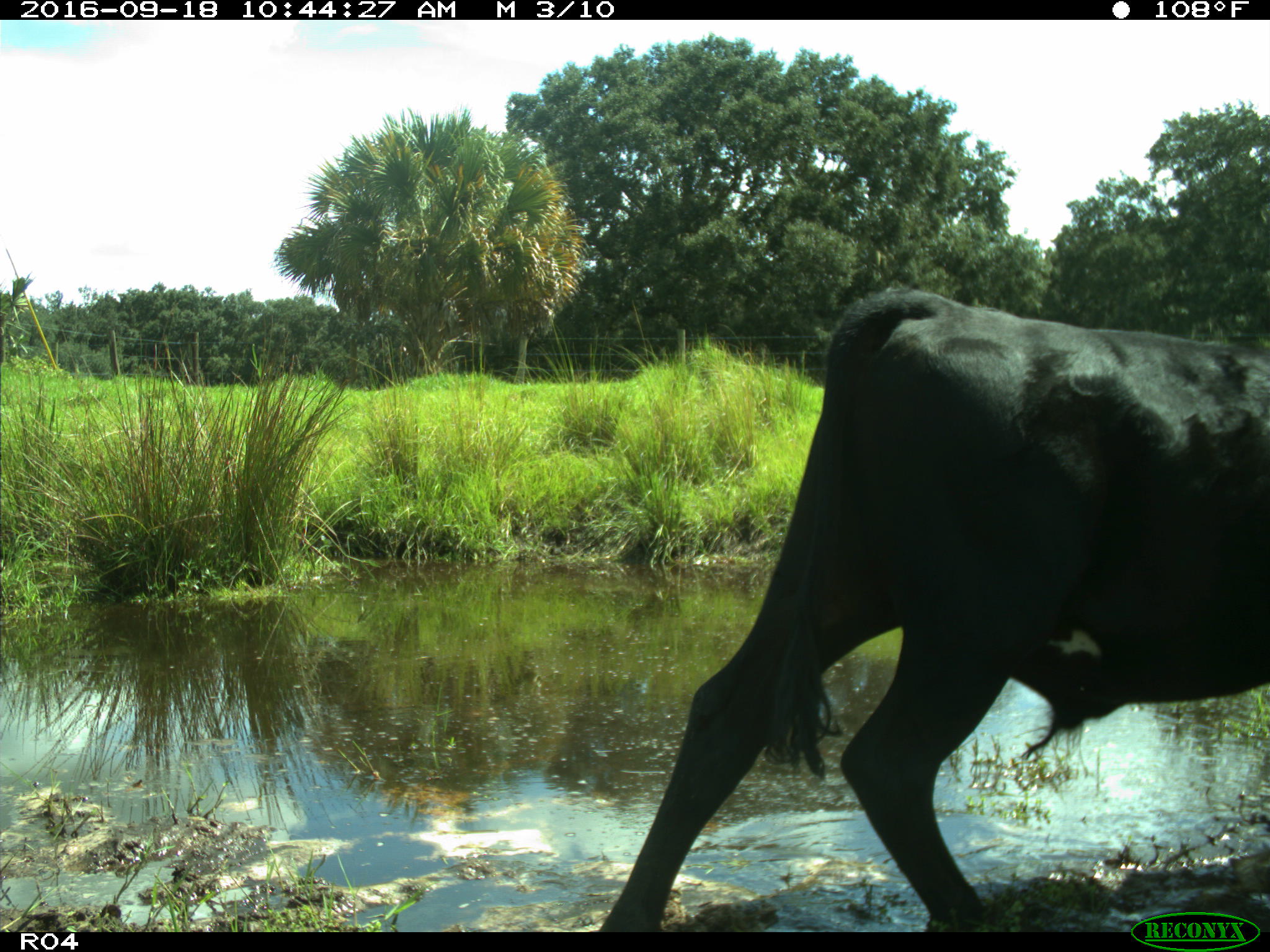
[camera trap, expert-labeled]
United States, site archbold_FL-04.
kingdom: Animalia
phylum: Chordata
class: Mammalia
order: Artiodactyla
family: Bovidae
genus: Bos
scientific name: Bos taurus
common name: domestic cow